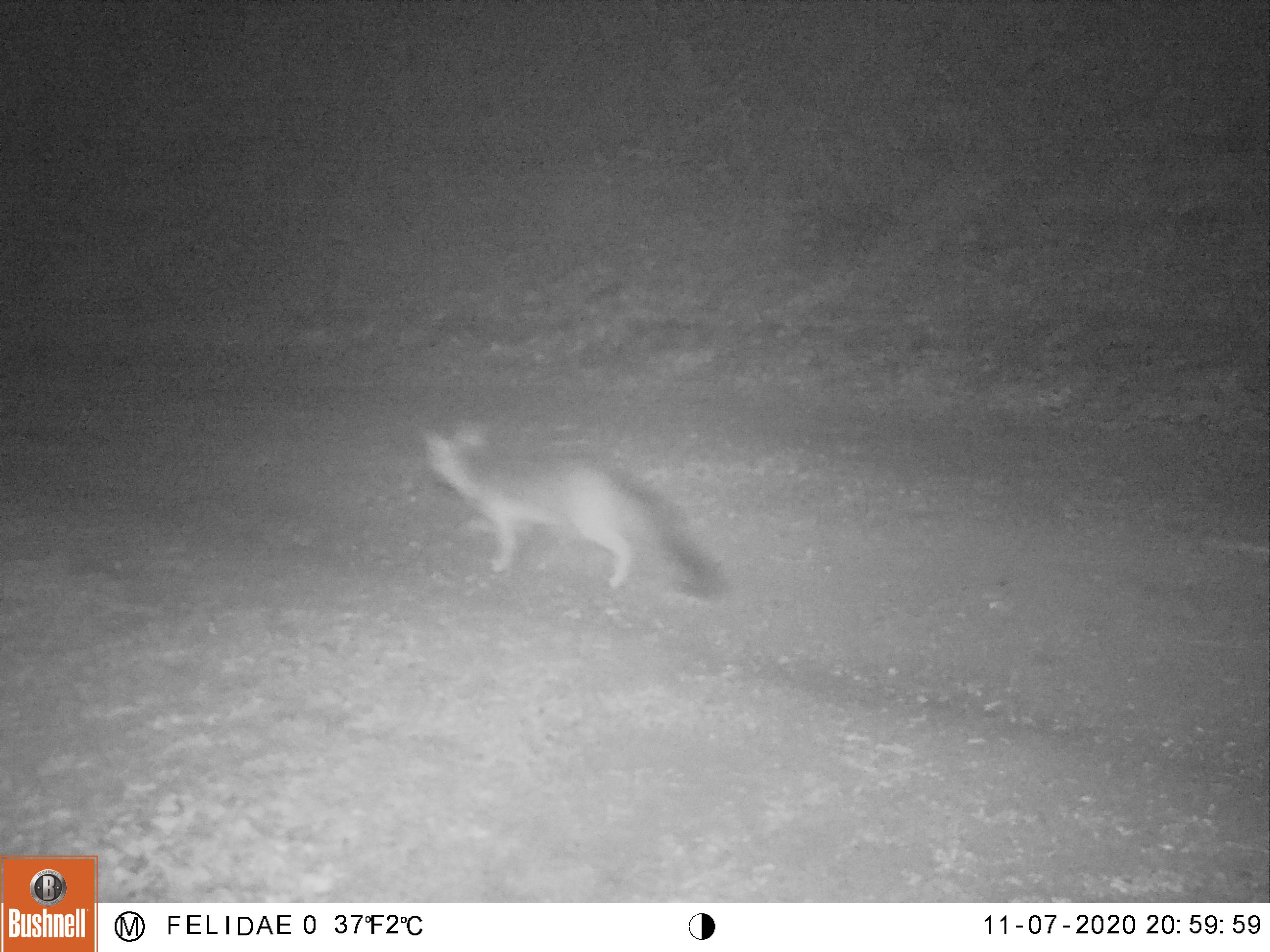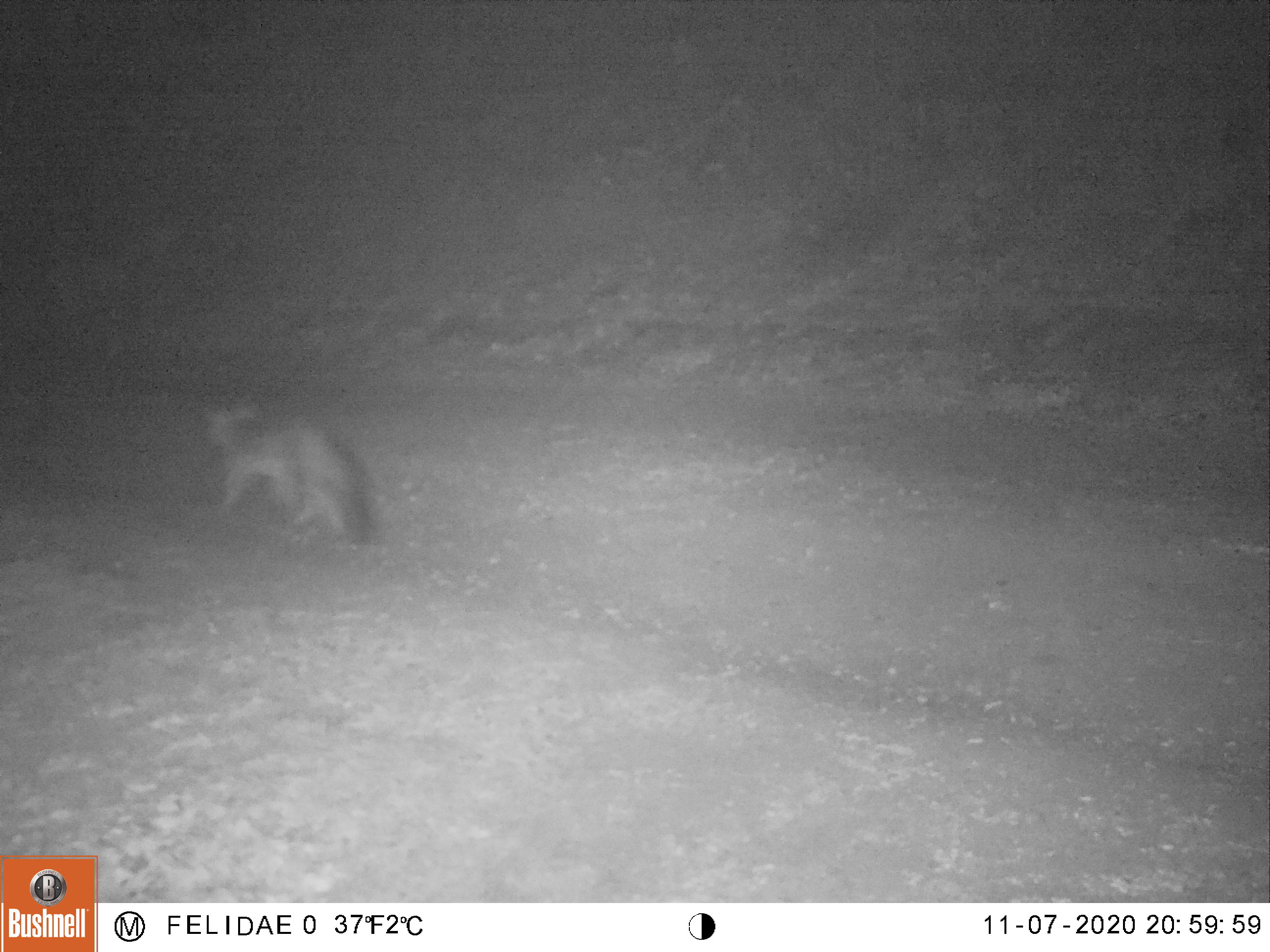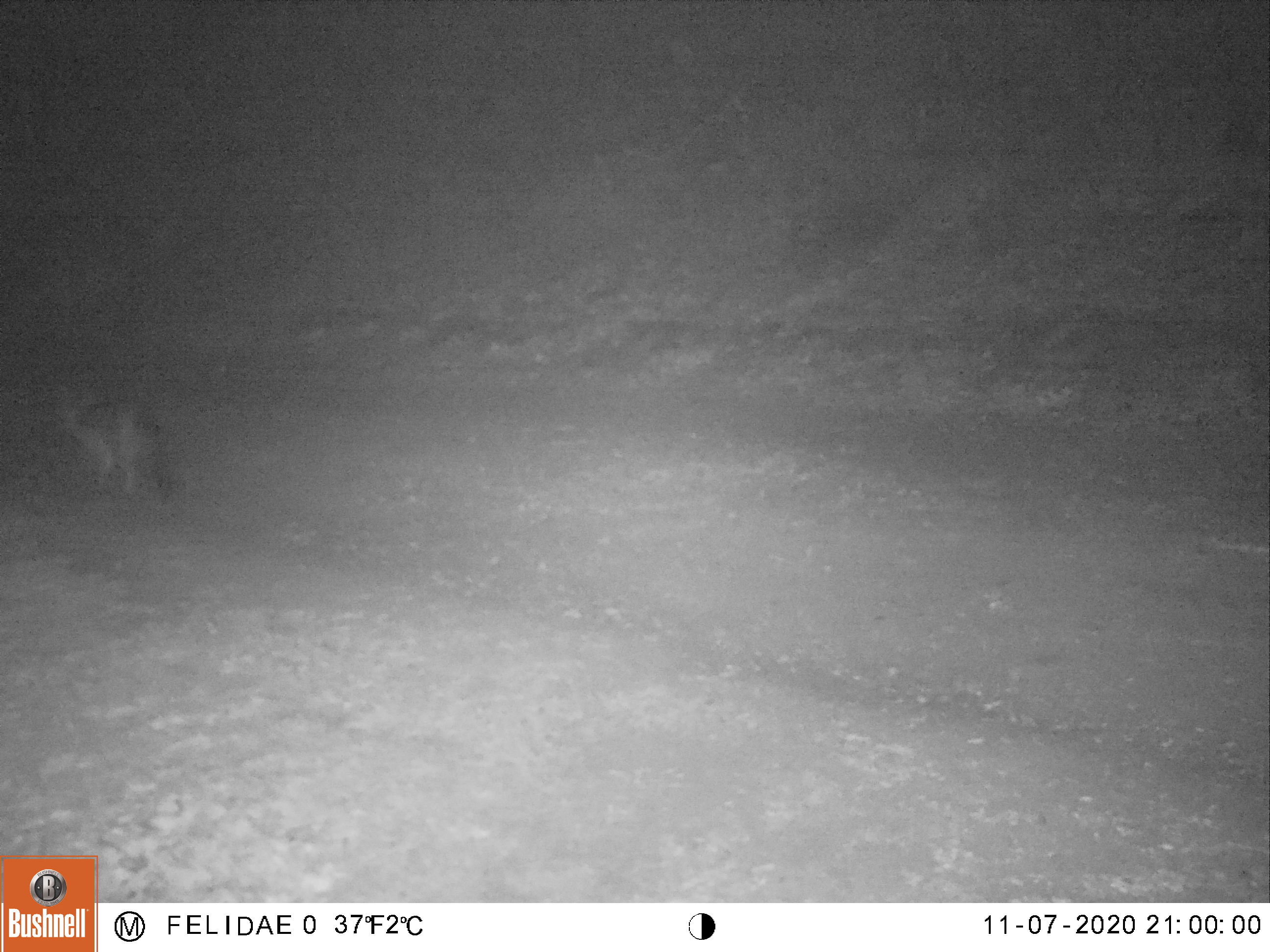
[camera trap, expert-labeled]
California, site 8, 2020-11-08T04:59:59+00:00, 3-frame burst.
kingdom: Animalia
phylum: Chordata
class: Mammalia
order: Carnivora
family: Canidae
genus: Urocyon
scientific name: Urocyon cinereoargenteus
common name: gray fox